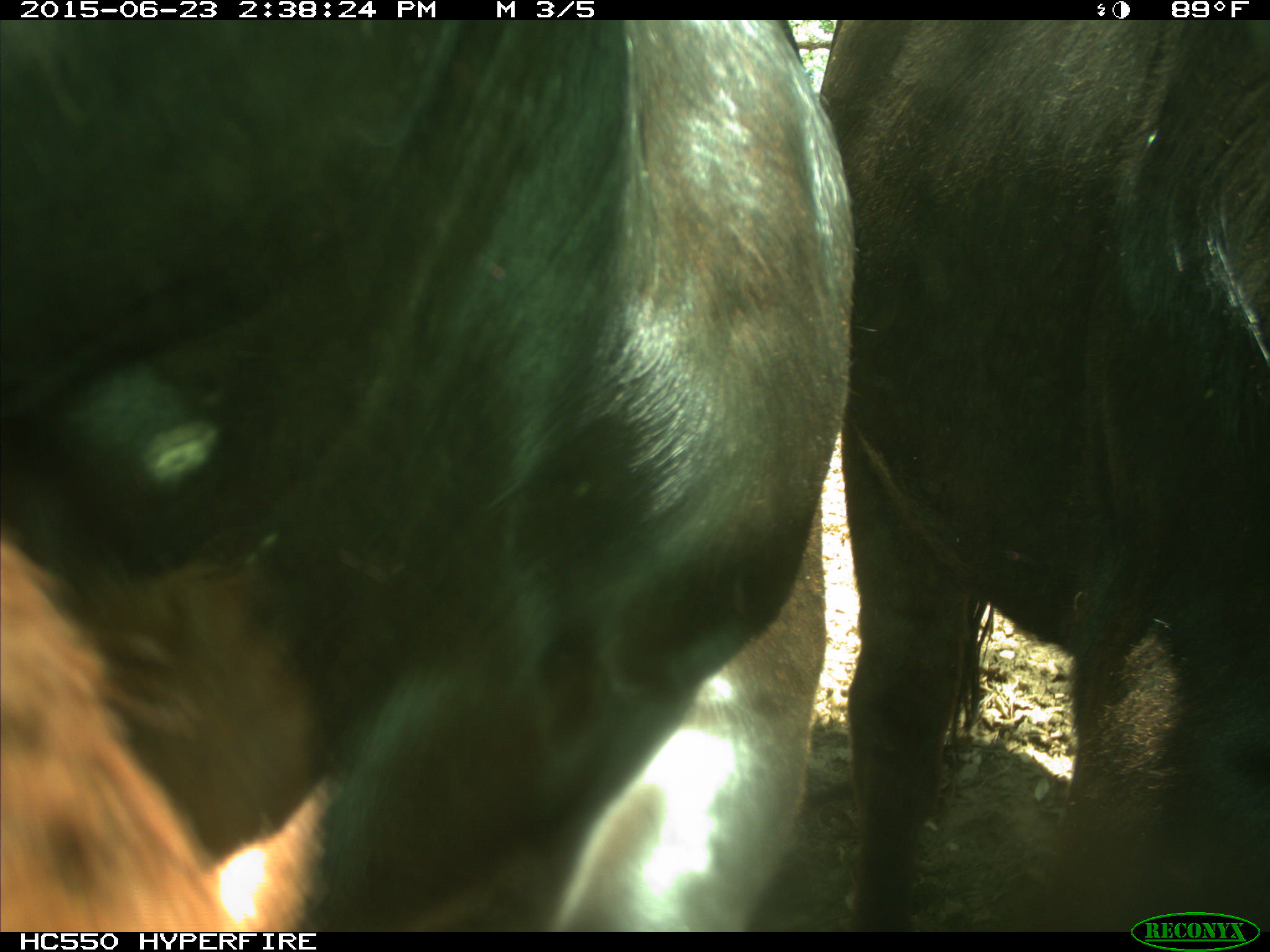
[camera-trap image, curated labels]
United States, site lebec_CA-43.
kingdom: Animalia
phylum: Chordata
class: Mammalia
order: Artiodactyla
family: Bovidae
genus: Bos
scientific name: Bos taurus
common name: domestic cow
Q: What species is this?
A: Bos taurus (domestic cow).